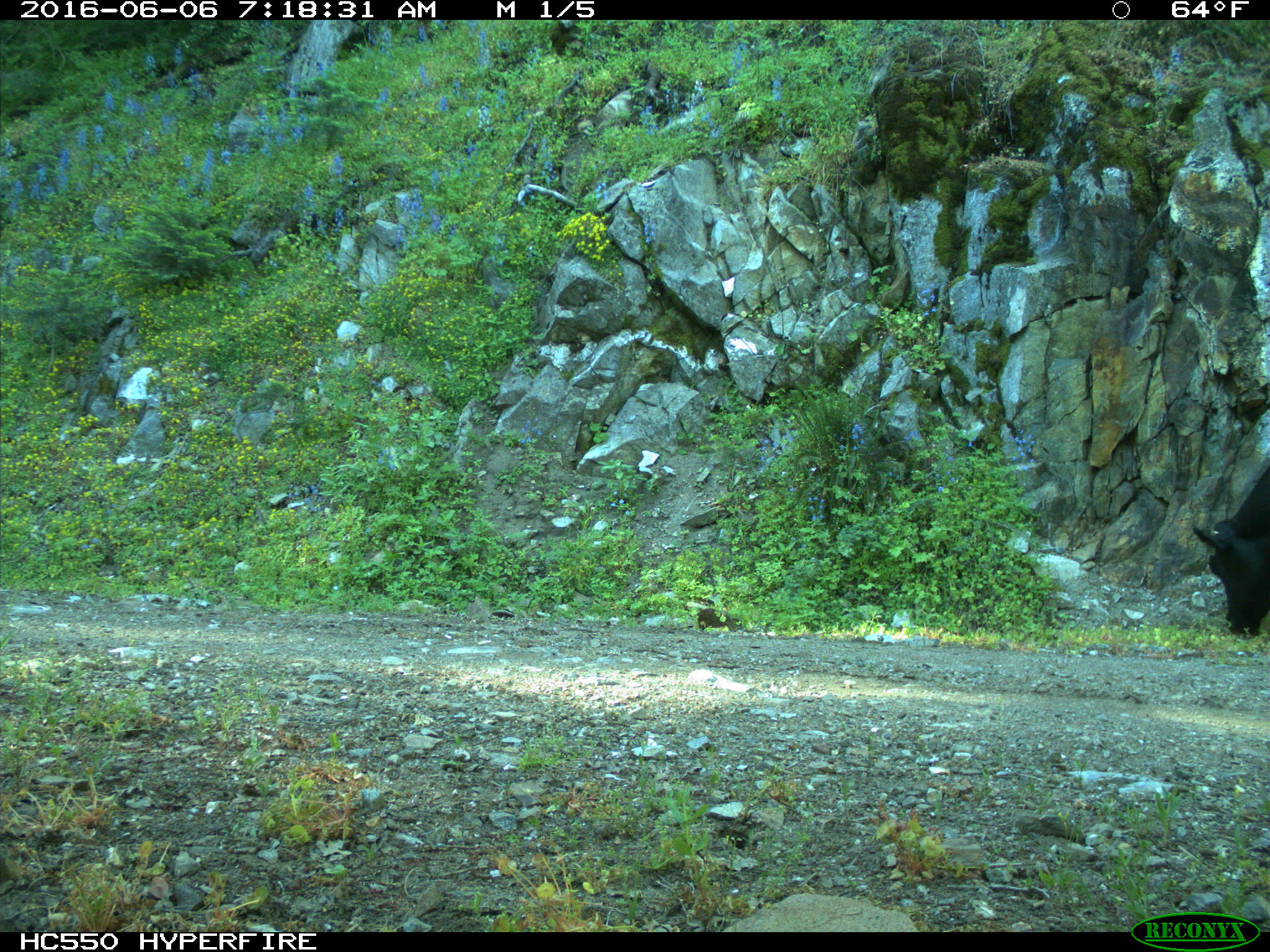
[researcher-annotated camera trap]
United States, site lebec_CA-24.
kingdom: Animalia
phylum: Chordata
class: Mammalia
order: Artiodactyla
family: Bovidae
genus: Bos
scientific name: Bos taurus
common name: domestic cow